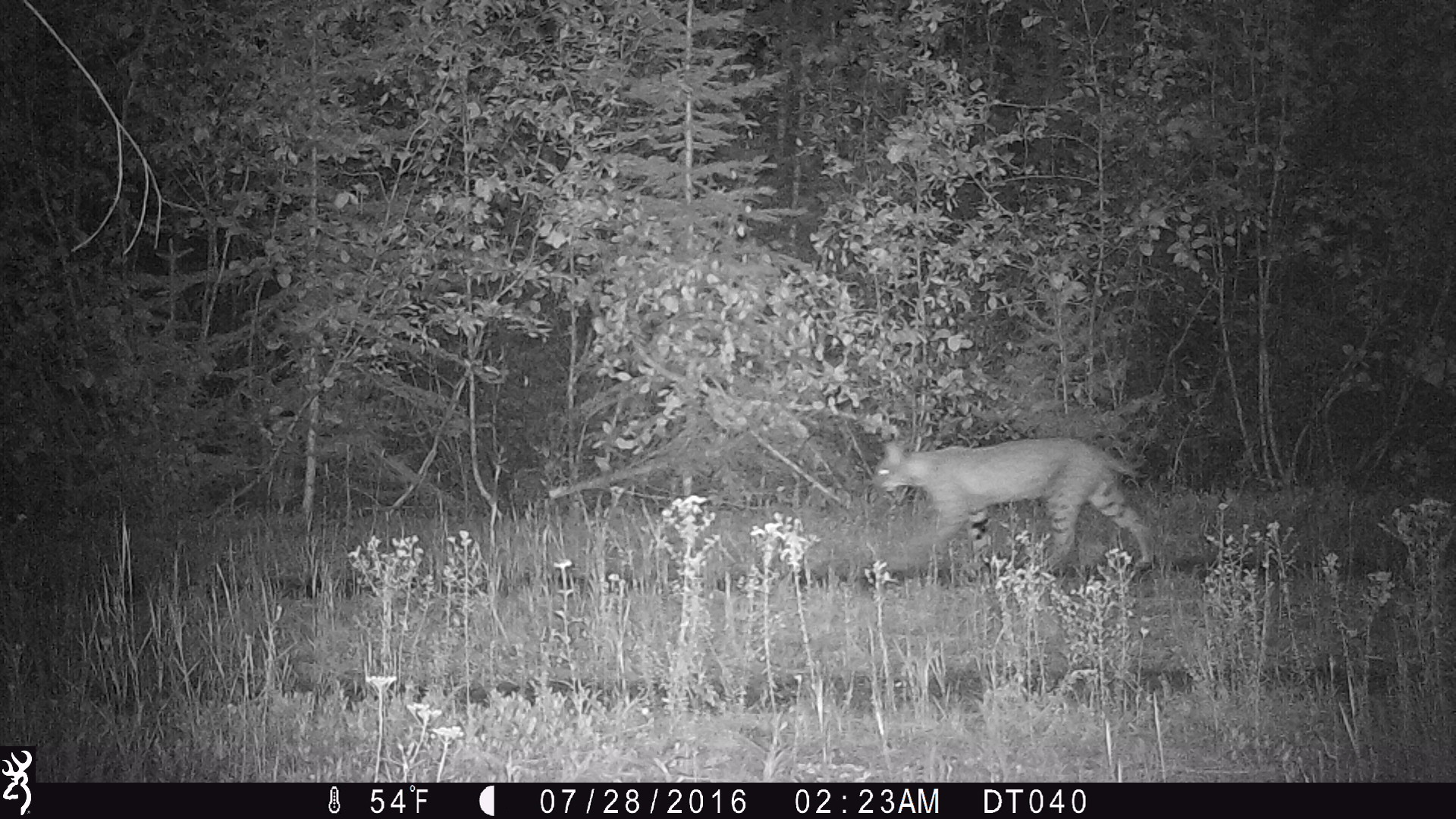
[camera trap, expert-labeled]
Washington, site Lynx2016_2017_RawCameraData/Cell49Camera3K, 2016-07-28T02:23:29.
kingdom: Animalia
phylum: Chordata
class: Mammalia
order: Carnivora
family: Felidae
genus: Lynx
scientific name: Lynx rufus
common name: bobcat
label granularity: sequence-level